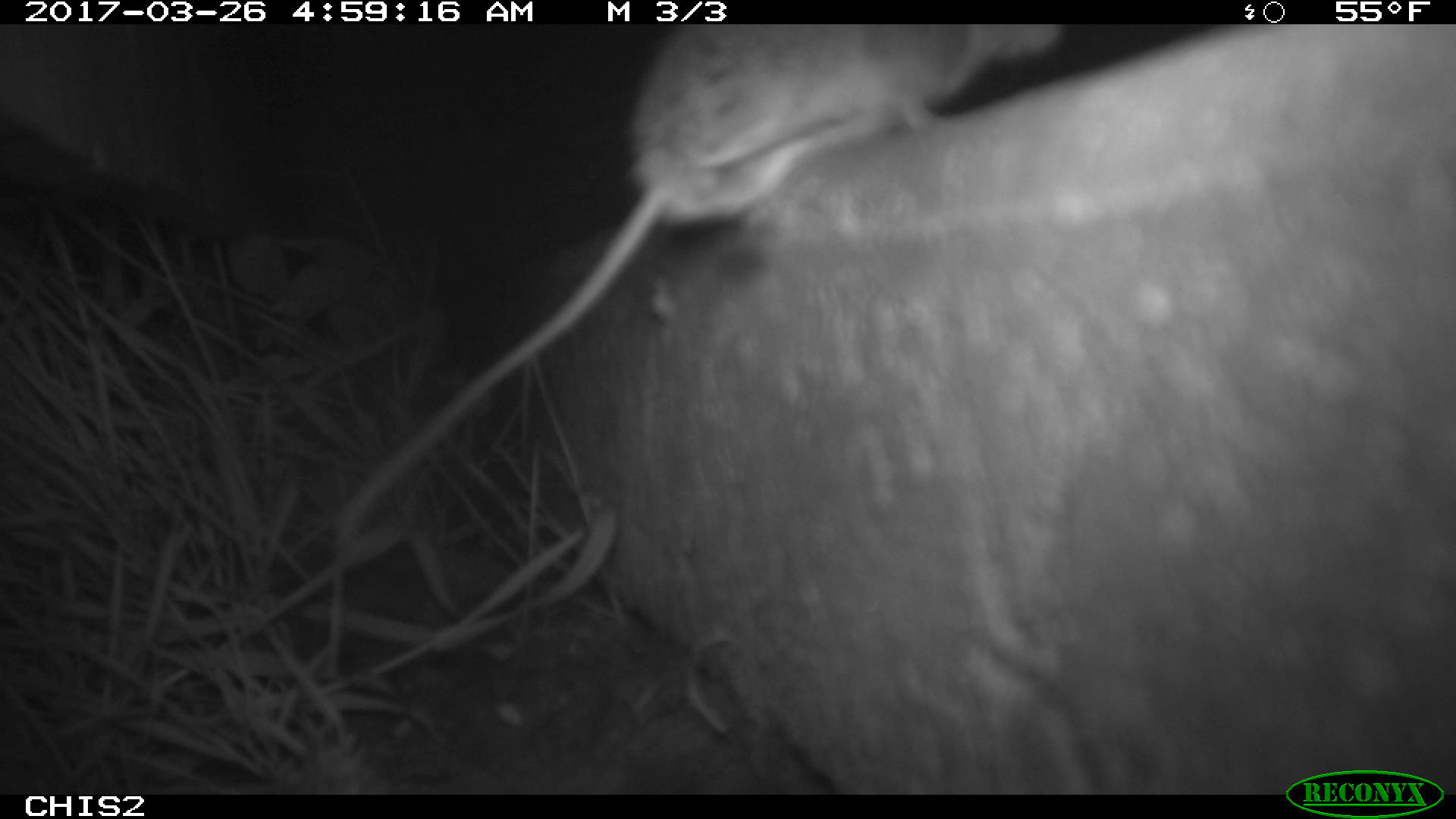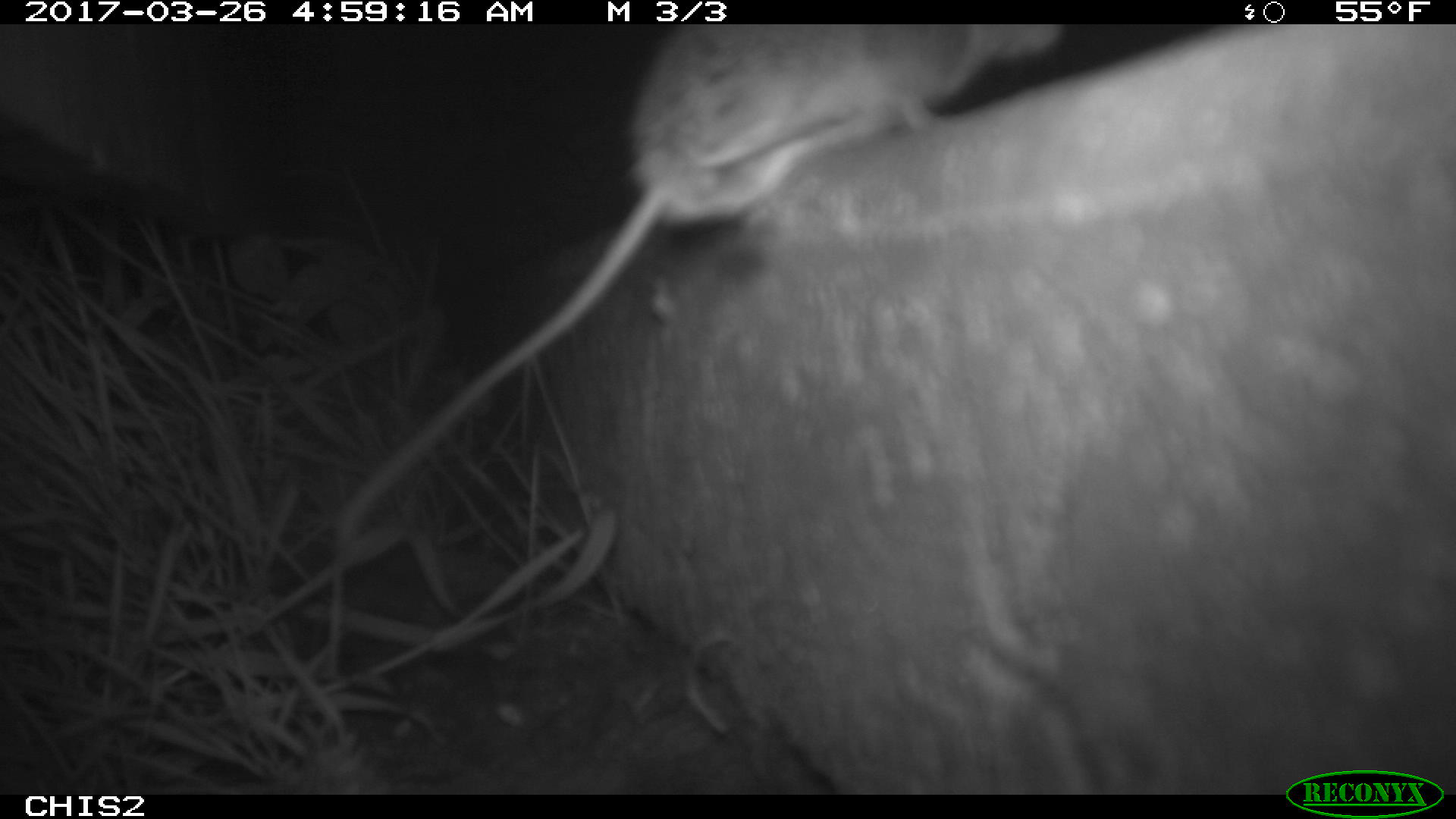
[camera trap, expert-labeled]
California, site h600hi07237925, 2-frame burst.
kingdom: Animalia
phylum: Chordata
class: Mammalia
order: Rodentia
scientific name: Rodentia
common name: rodent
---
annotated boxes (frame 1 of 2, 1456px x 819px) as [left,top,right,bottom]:
rodent: [331,20,1075,548]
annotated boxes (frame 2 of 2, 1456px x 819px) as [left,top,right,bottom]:
rodent: [334,24,1065,557]